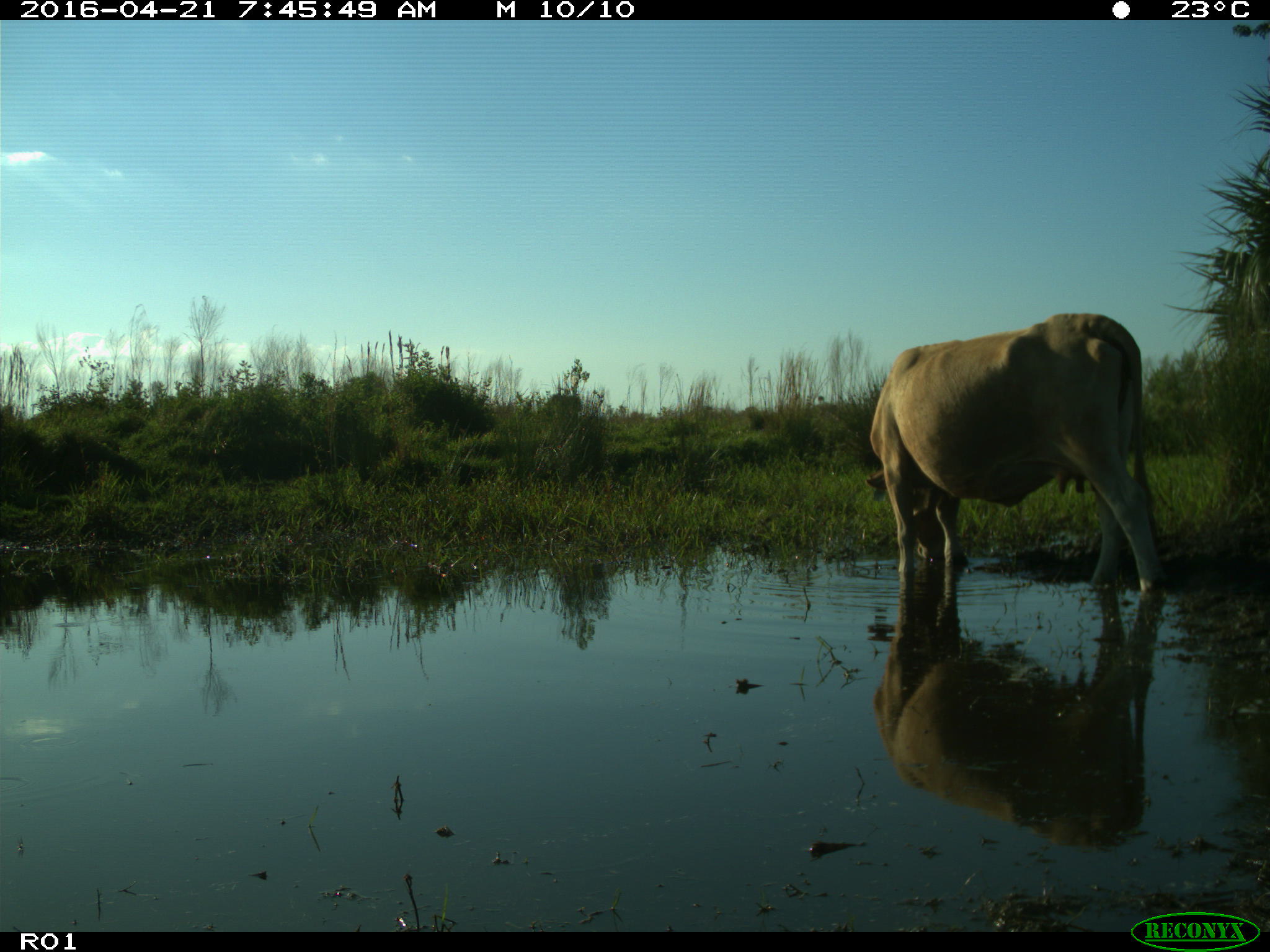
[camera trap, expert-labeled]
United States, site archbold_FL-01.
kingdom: Animalia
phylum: Chordata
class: Mammalia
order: Artiodactyla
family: Bovidae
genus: Bos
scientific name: Bos taurus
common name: domestic cow